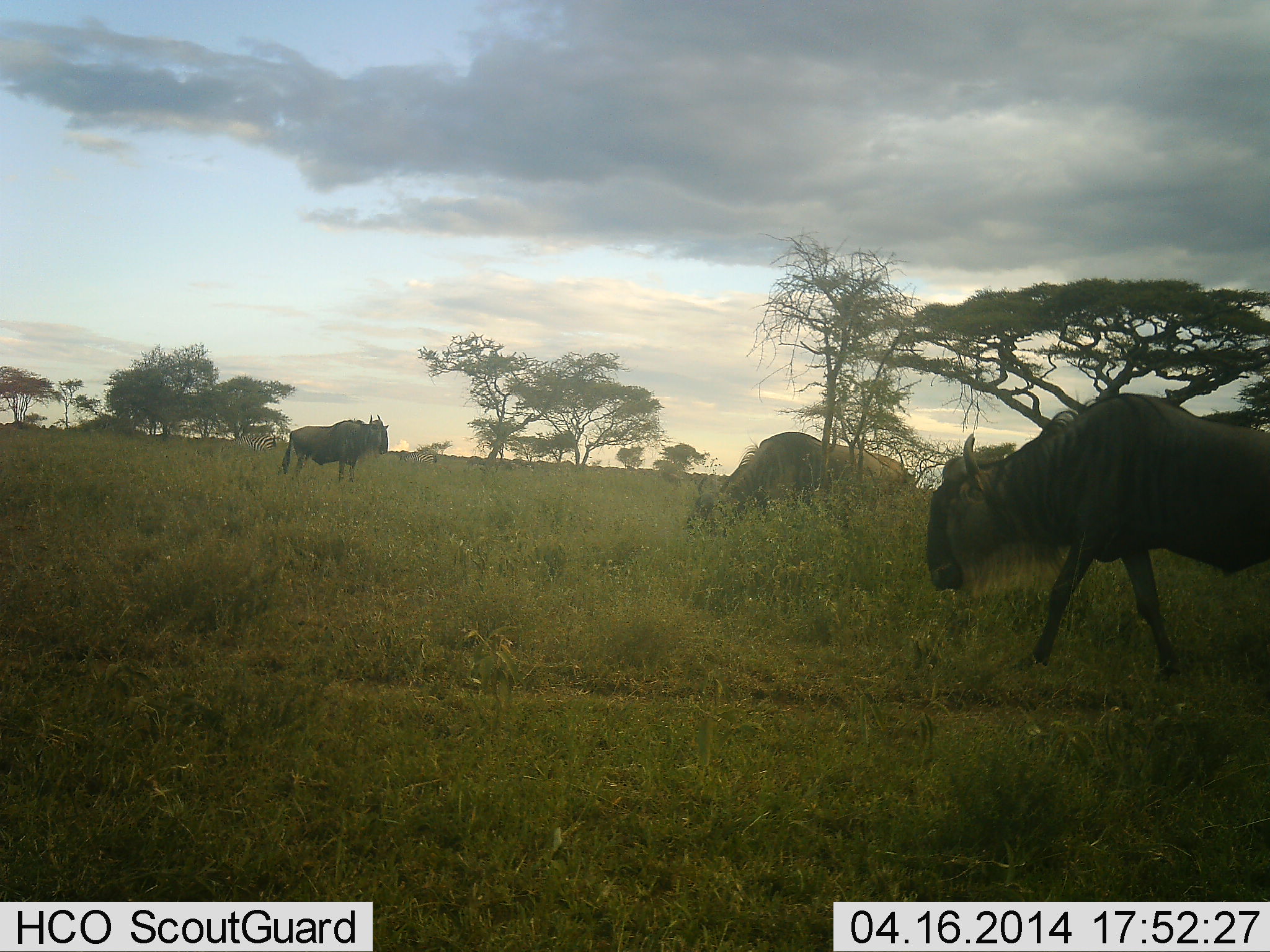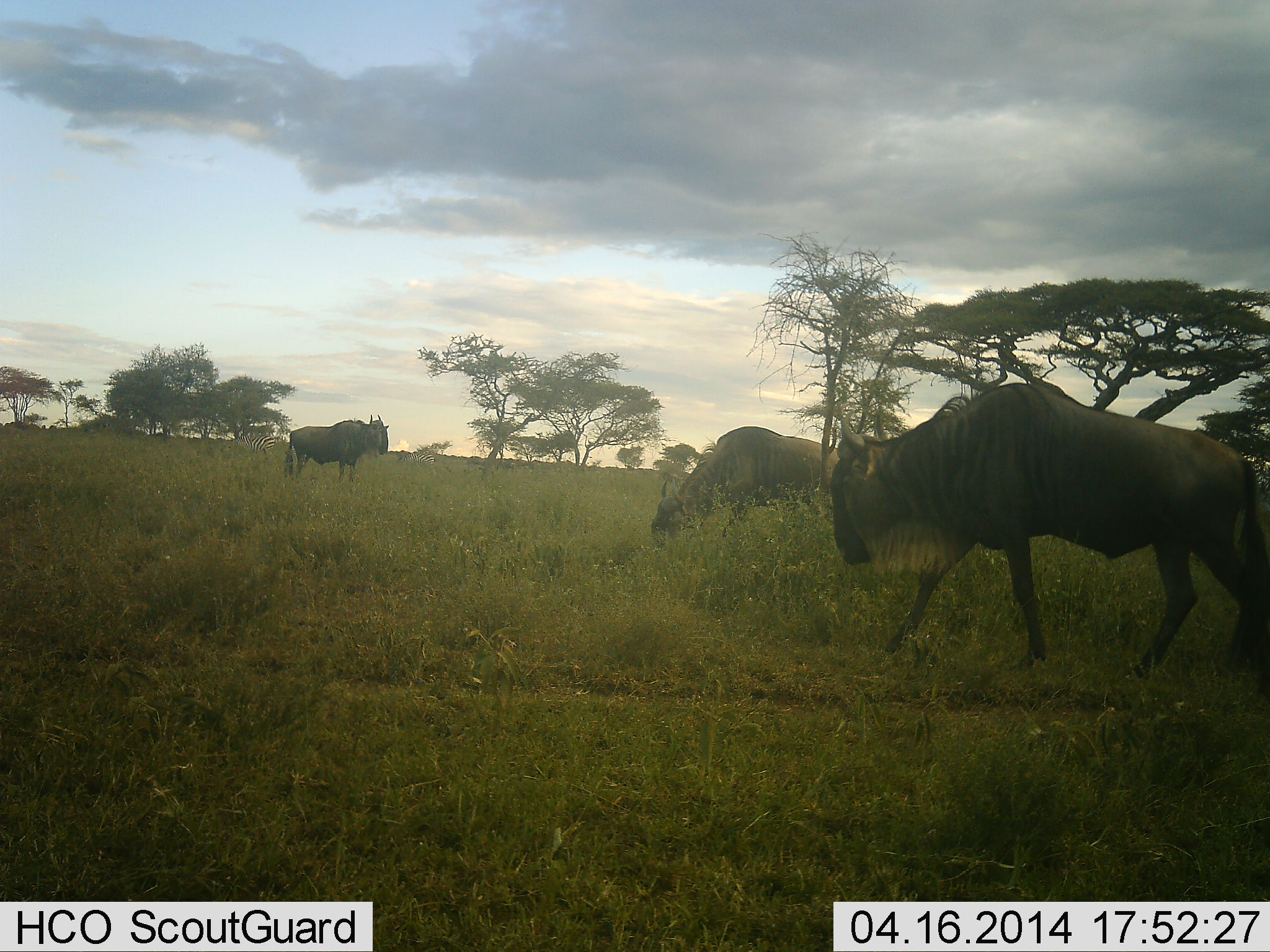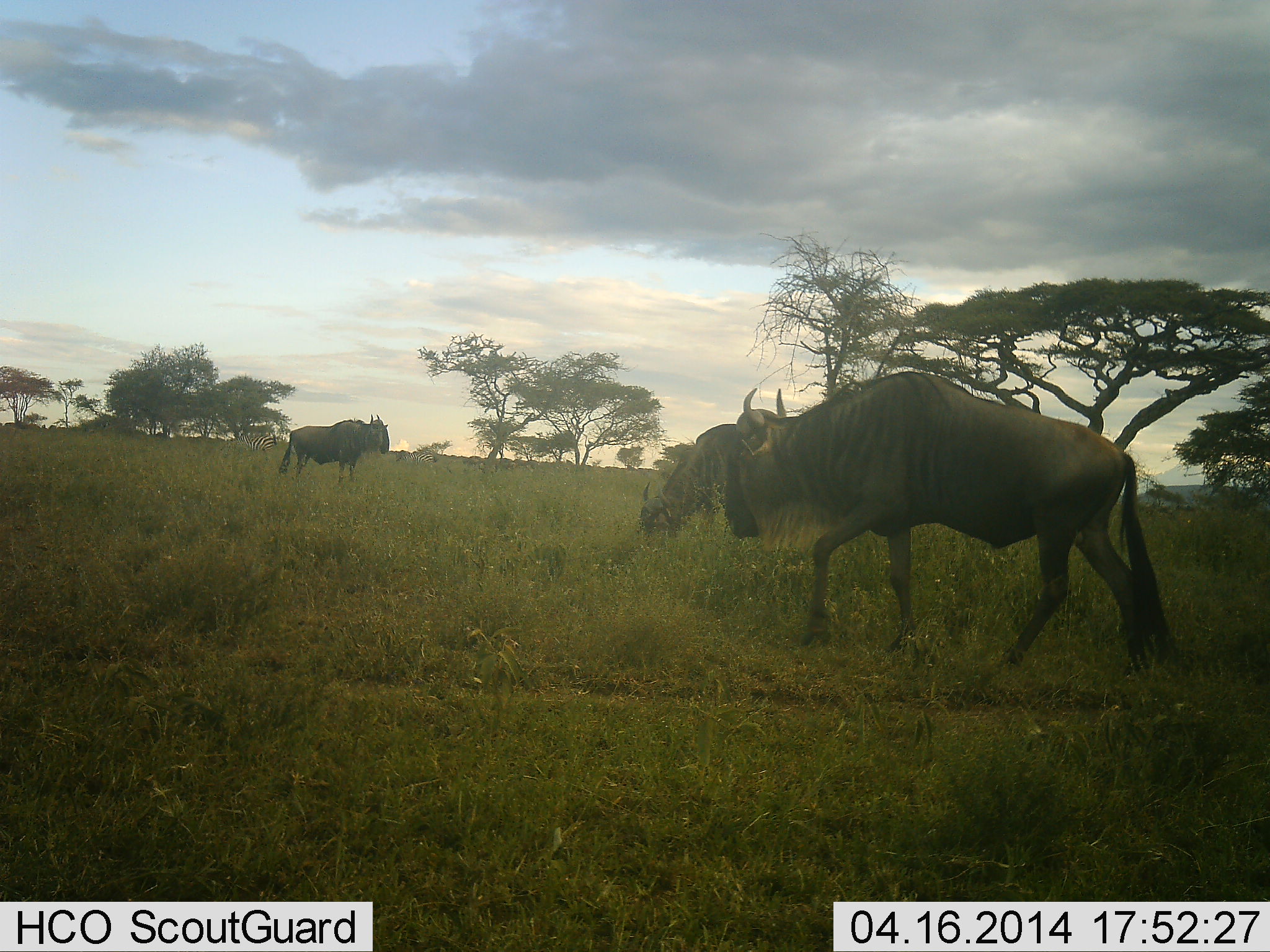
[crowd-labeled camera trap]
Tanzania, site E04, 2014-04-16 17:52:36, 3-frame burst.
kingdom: Animalia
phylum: Chordata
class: Mammalia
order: Artiodactyla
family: Bovidae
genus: Connochaetes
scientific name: Connochaetes taurinus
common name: blue wildebeest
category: wildebeest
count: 3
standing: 80%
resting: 0%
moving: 80%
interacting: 0%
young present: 0%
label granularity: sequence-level